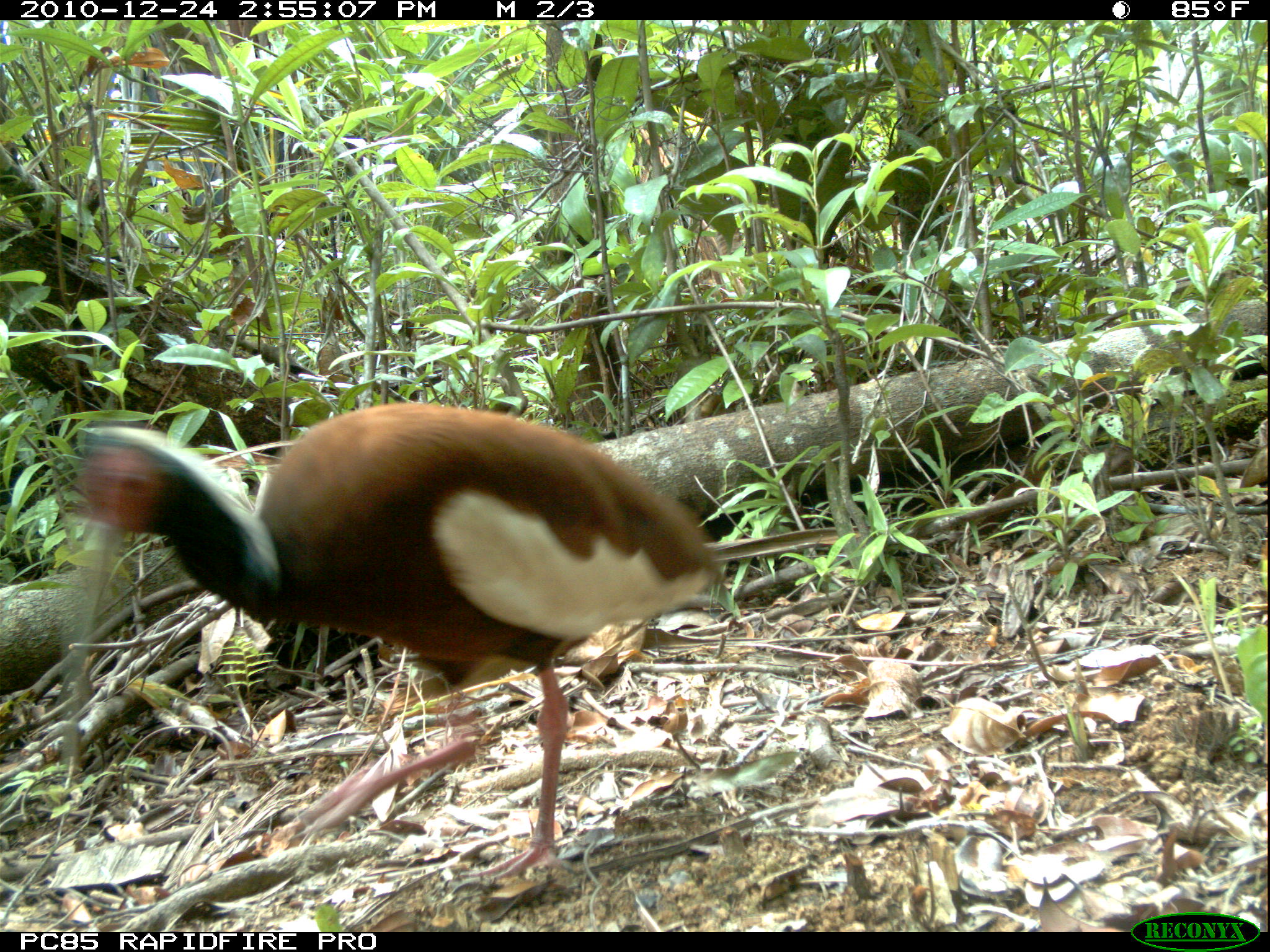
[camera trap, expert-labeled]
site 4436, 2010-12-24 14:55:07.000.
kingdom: Animalia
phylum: Chordata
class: Aves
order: Pelecaniformes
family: Threskiornithidae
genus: Lophotibis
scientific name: Lophotibis cristata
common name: madagascan ibis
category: lophotibis cristataa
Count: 1.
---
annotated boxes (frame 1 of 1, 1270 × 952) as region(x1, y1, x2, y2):
lophotibis cristataa: region(51, 400, 723, 882)